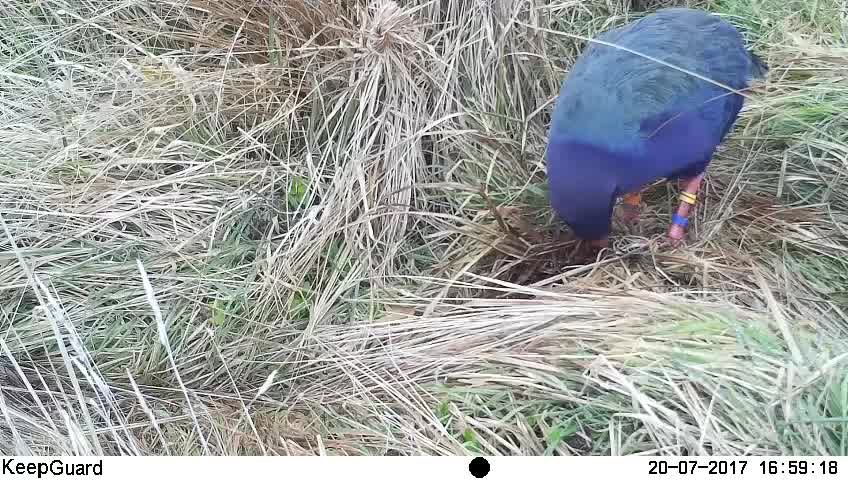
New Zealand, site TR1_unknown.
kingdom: Animalia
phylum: Chordata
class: Aves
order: Gruiformes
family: Rallidae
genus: Porphyrio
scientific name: Porphyrio mantelli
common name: takahe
Takahe (Porphyrio mantelli).